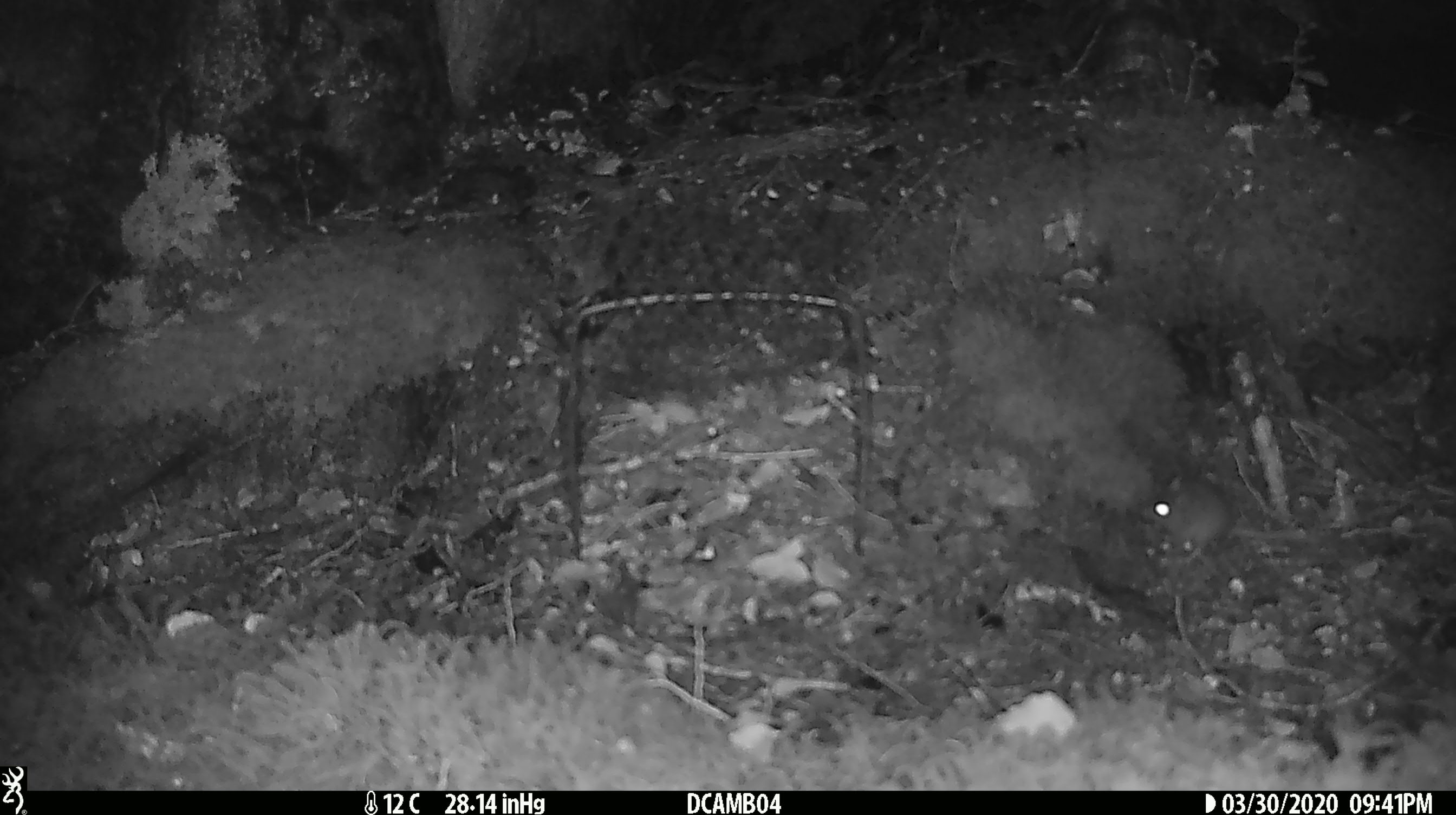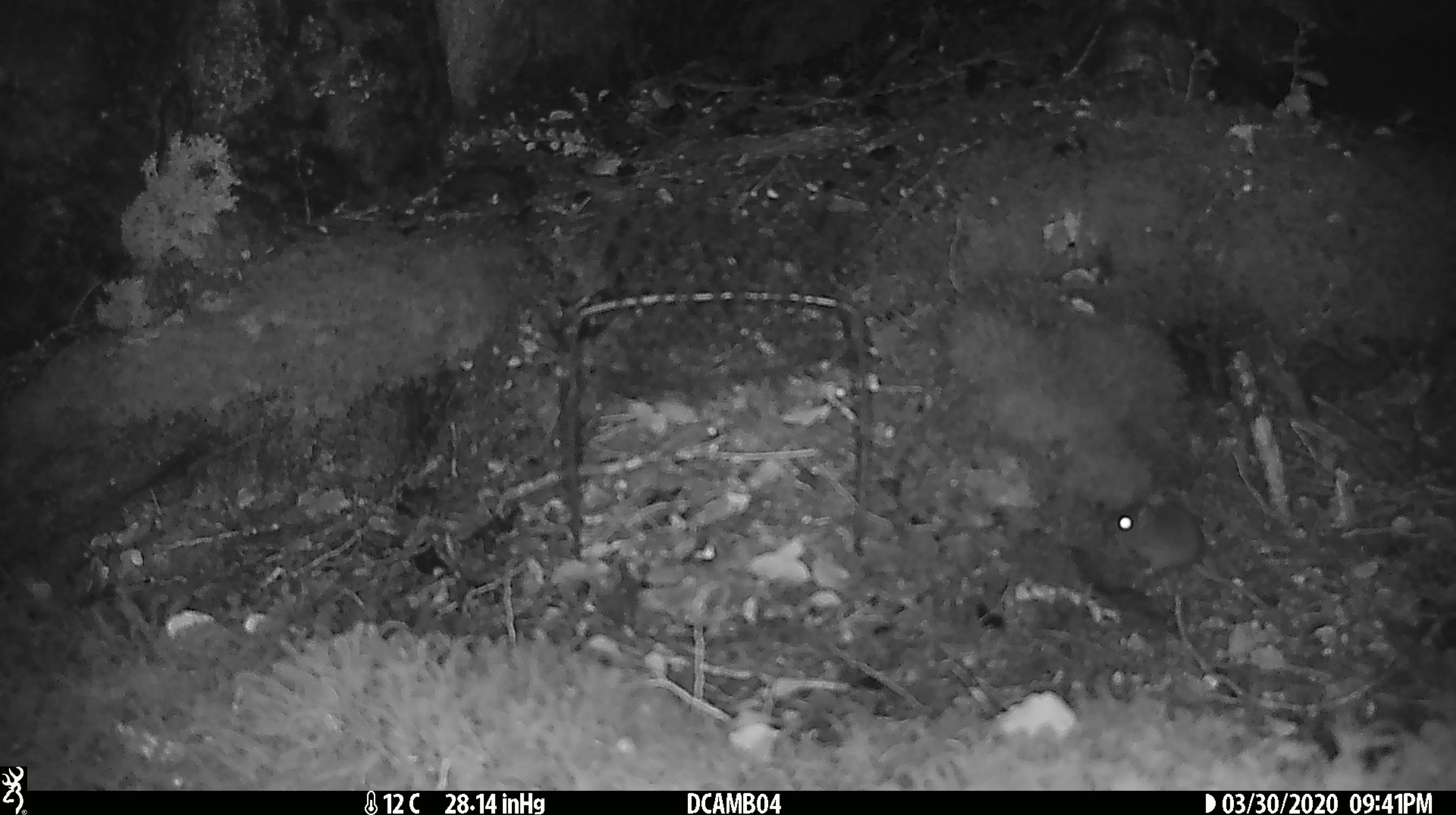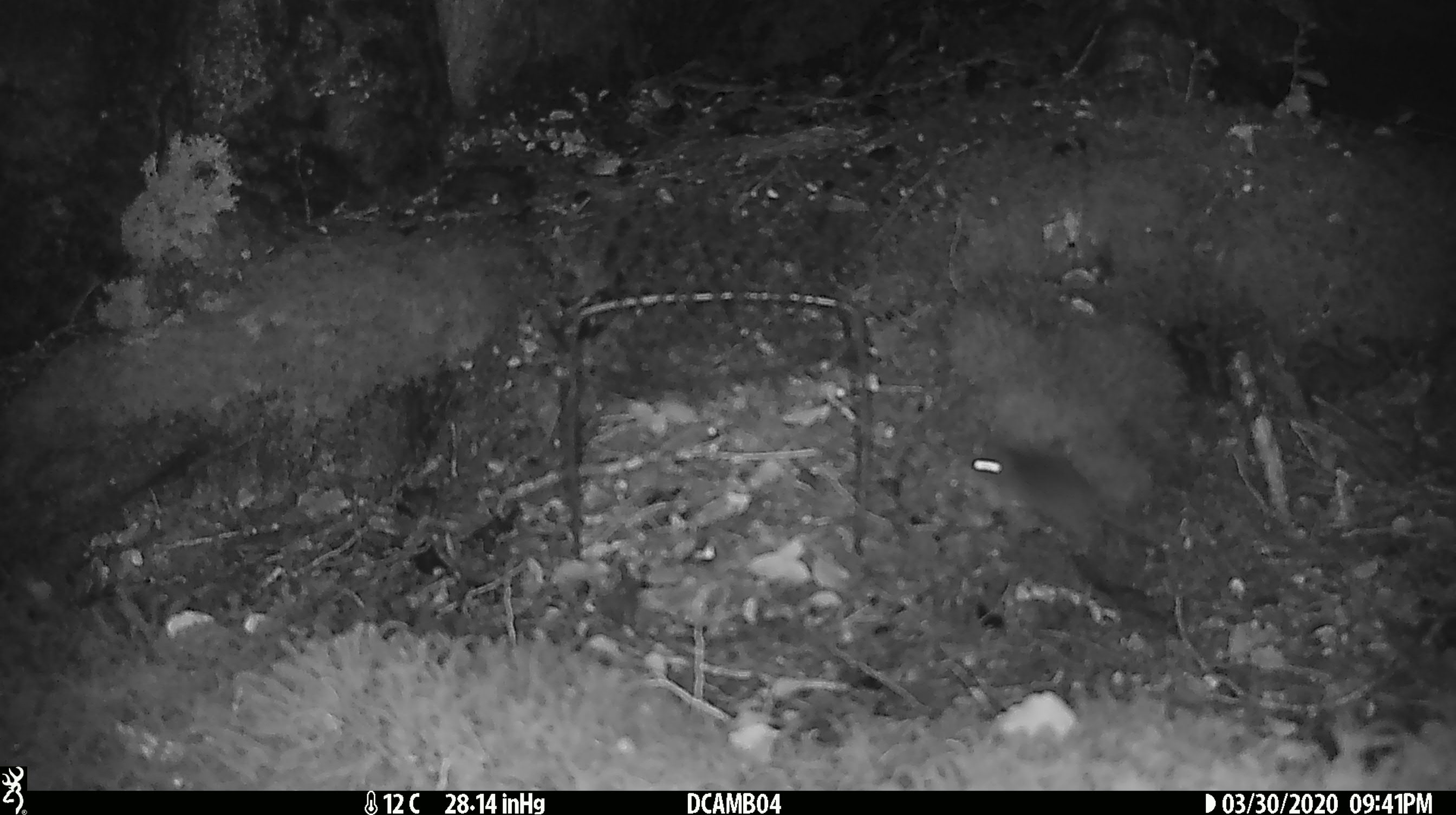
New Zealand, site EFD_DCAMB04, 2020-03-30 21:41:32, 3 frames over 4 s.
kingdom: Animalia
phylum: Chordata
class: Mammalia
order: Rodentia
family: Muridae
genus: Mus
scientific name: Mus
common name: mouse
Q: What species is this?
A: Mouse (Mus).